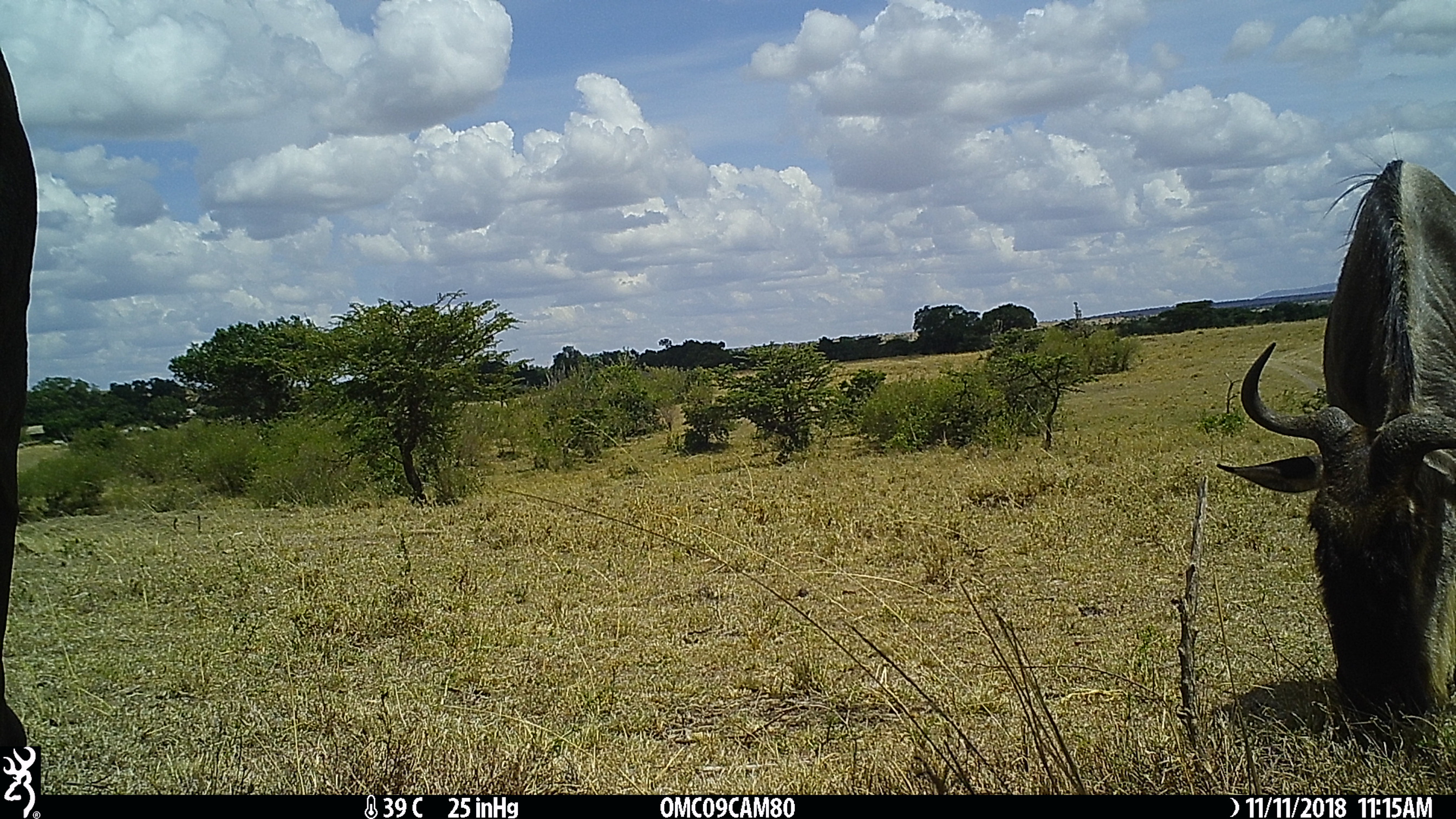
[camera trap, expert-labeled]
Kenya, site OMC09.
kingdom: Animalia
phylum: Chordata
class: Mammalia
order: Artiodactyla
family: Bovidae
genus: Connochaetes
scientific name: Connochaetes taurinus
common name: blue wildebeest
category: wildebeest